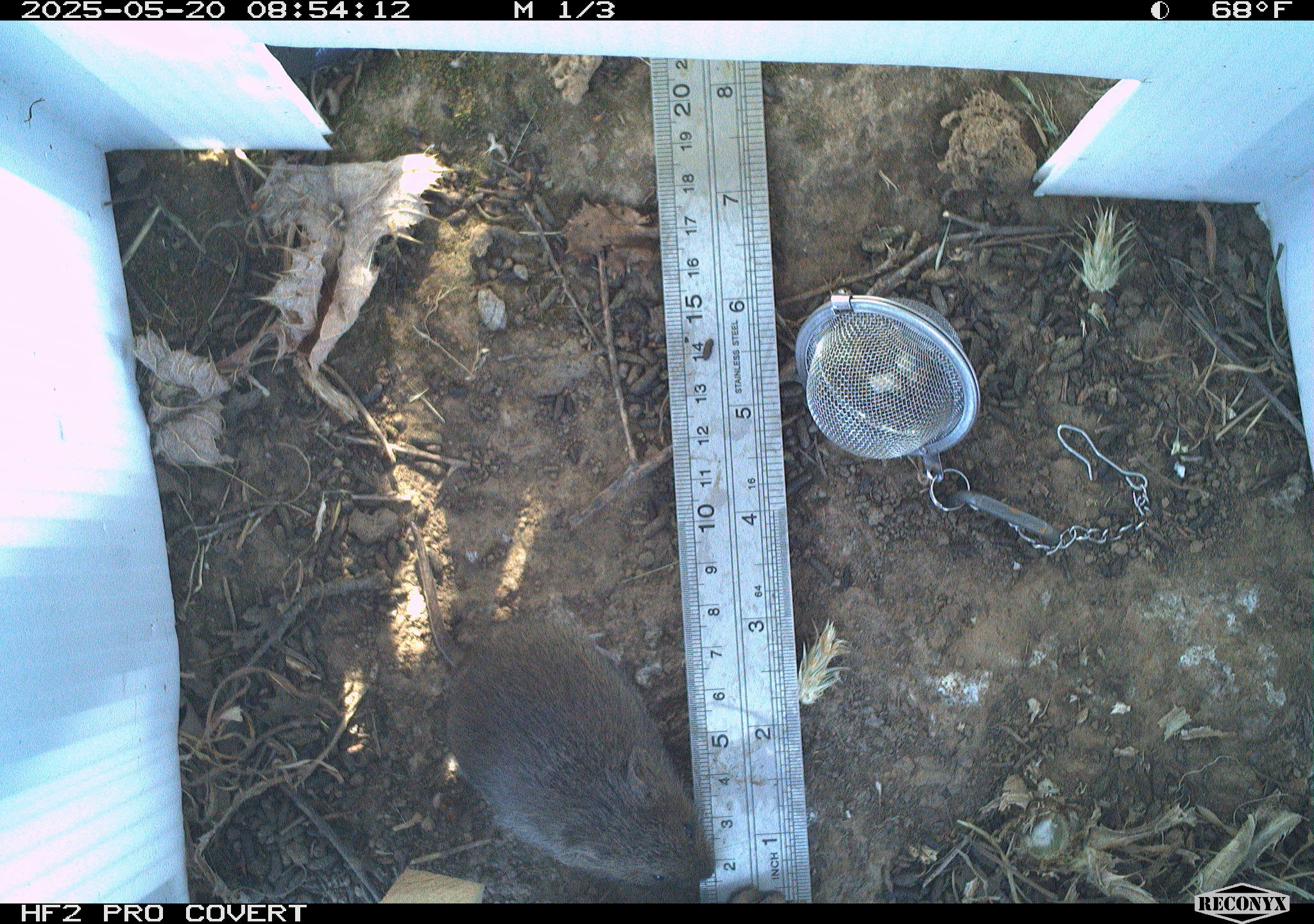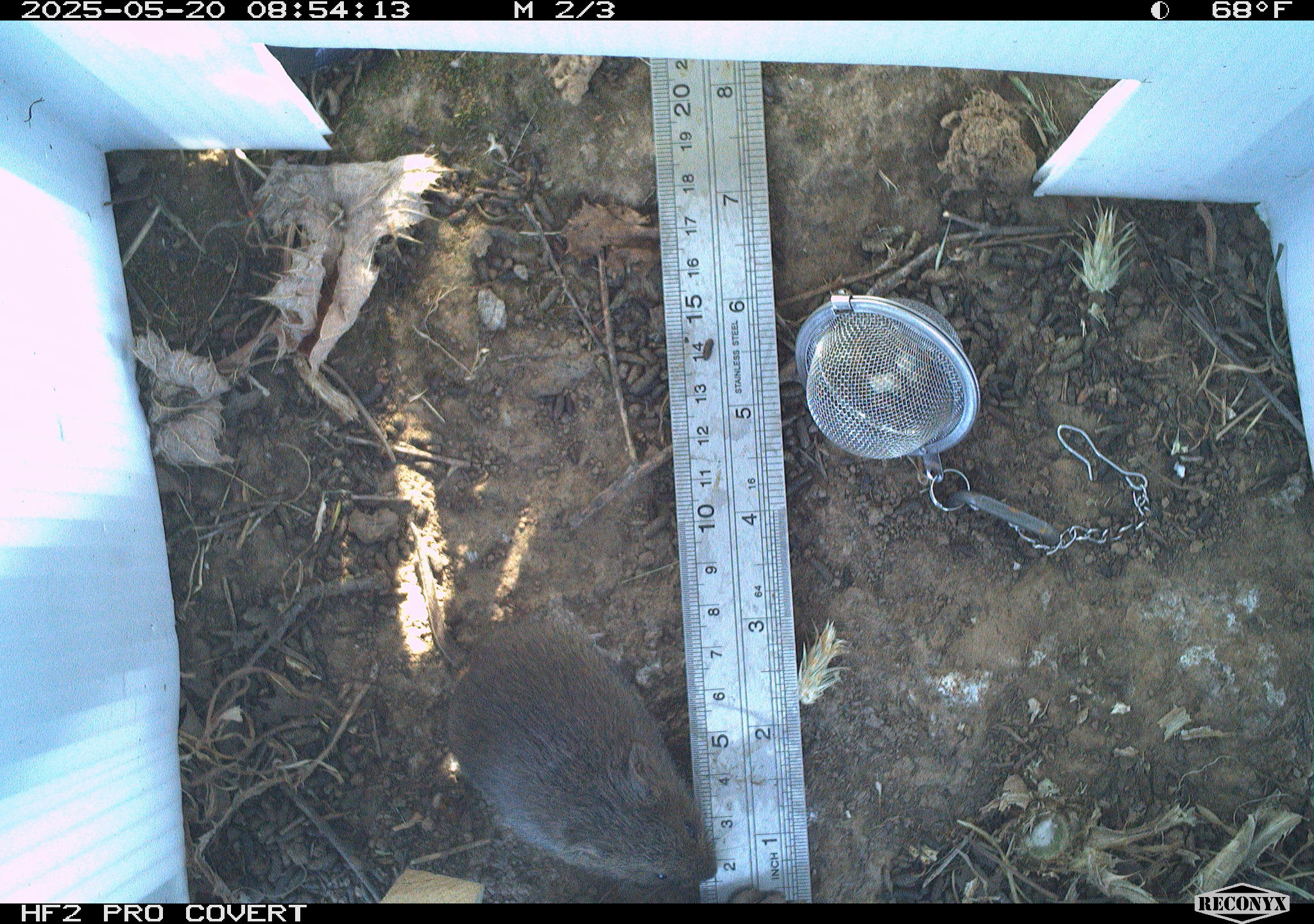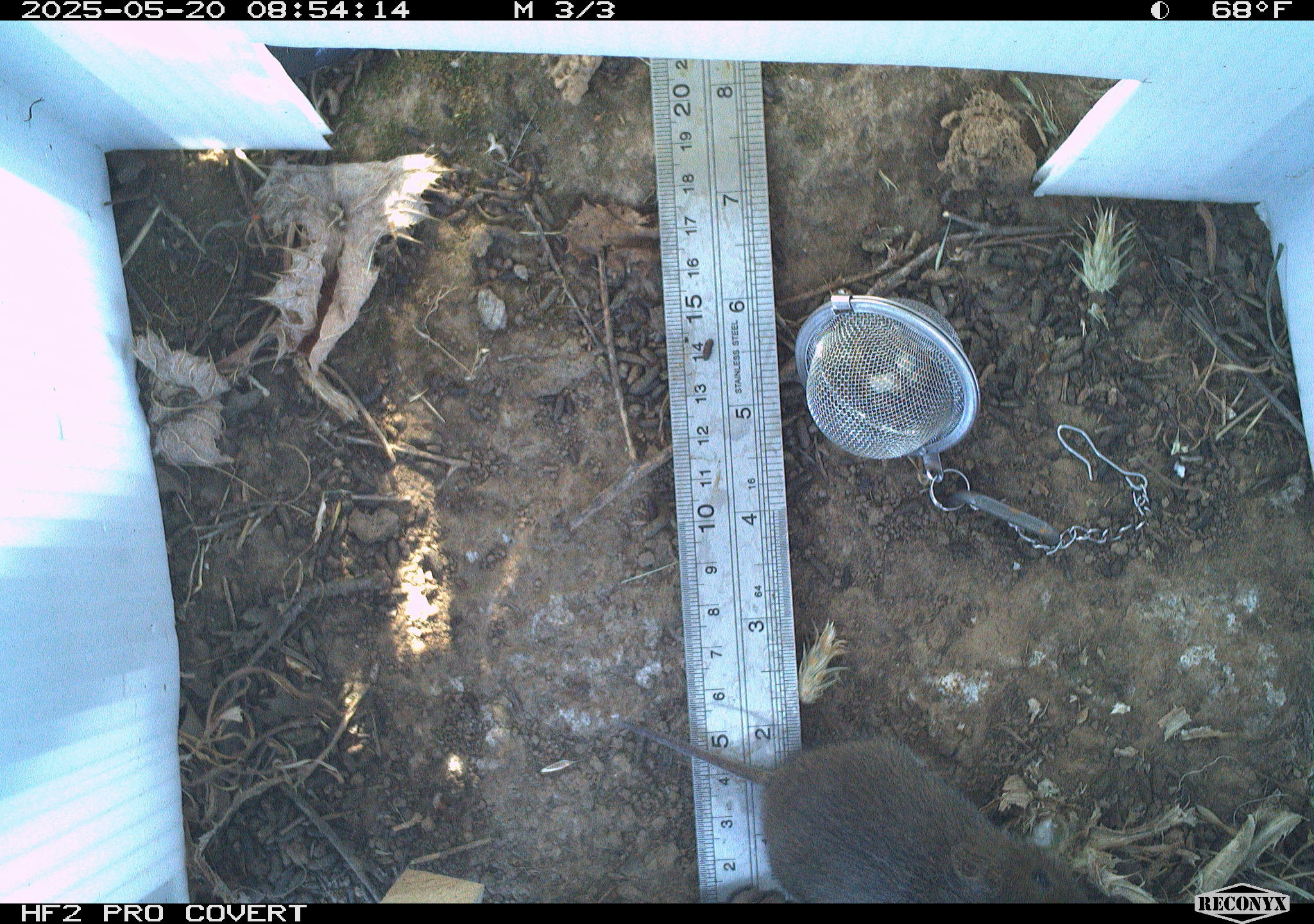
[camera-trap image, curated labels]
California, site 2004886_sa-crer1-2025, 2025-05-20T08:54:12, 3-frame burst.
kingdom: Animalia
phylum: Chordata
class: Mammalia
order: Rodentia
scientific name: Rodentia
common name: rodent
Rodent (Rodentia).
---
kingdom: Animalia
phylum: Chordata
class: Mammalia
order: Rodentia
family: Cricetidae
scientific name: Arvicolinae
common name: voles, lemmings, and muskrats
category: arvicolinae subfamily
Arvicolinae subfamily (voles, lemmings, and muskrats) (Arvicolinae).